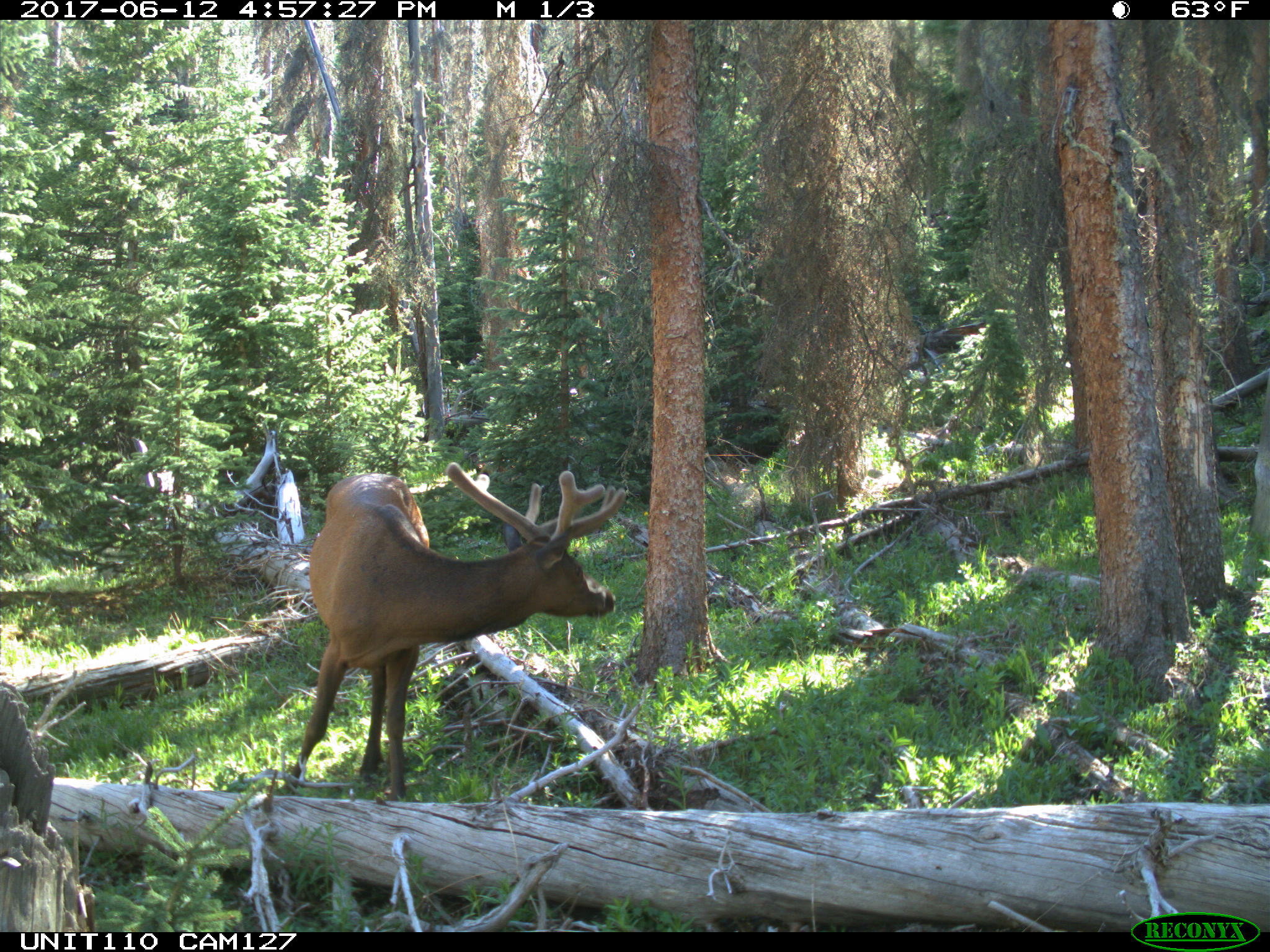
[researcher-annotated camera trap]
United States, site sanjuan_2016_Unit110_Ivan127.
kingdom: Animalia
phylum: Chordata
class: Mammalia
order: Artiodactyla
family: Cervidae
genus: Cervus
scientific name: Cervus elaphus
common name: red deer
Cervus elaphus (red deer).